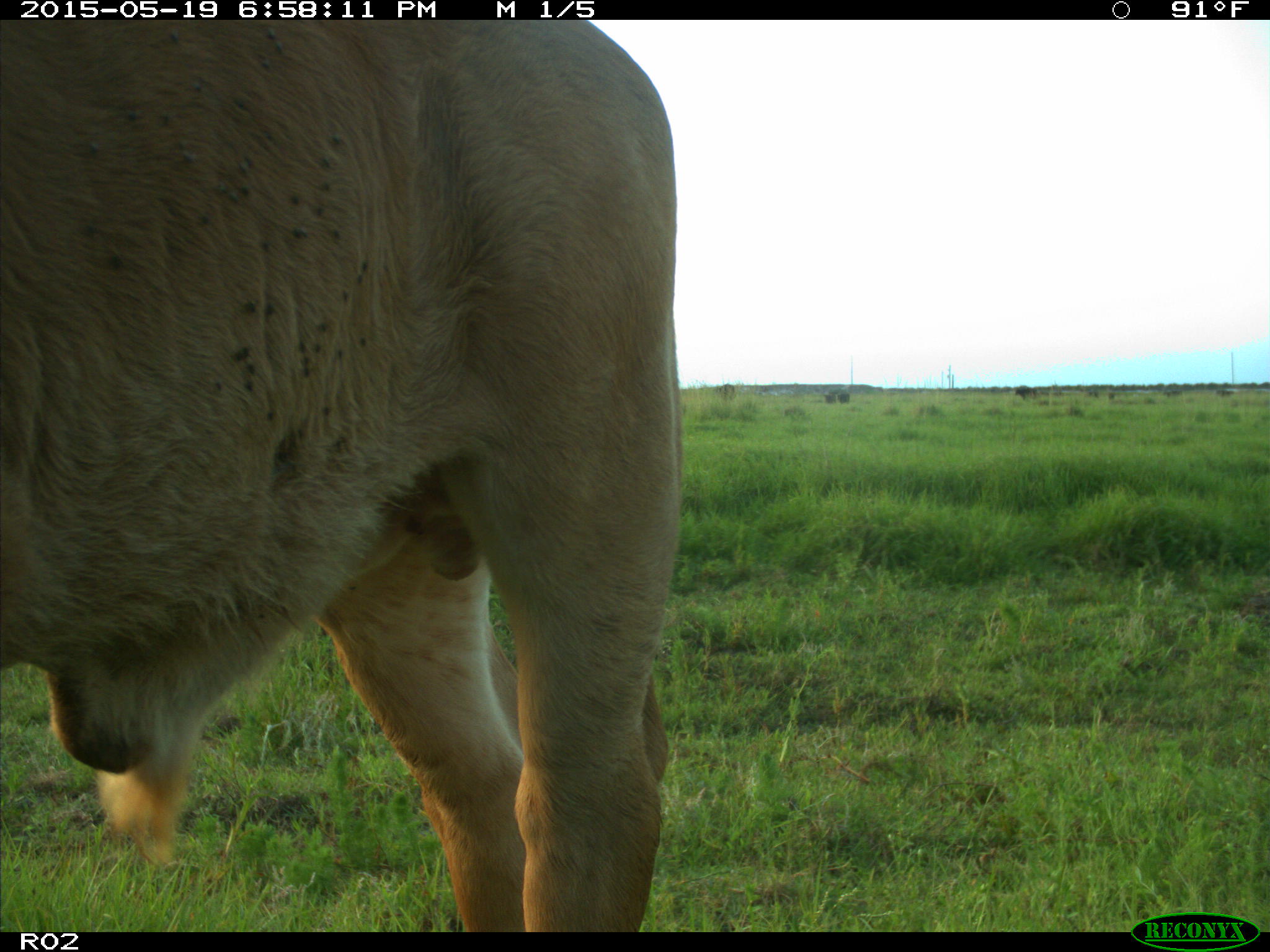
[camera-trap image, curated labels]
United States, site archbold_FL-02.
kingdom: Animalia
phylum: Chordata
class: Mammalia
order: Artiodactyla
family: Bovidae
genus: Bos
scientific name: Bos taurus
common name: domestic cow